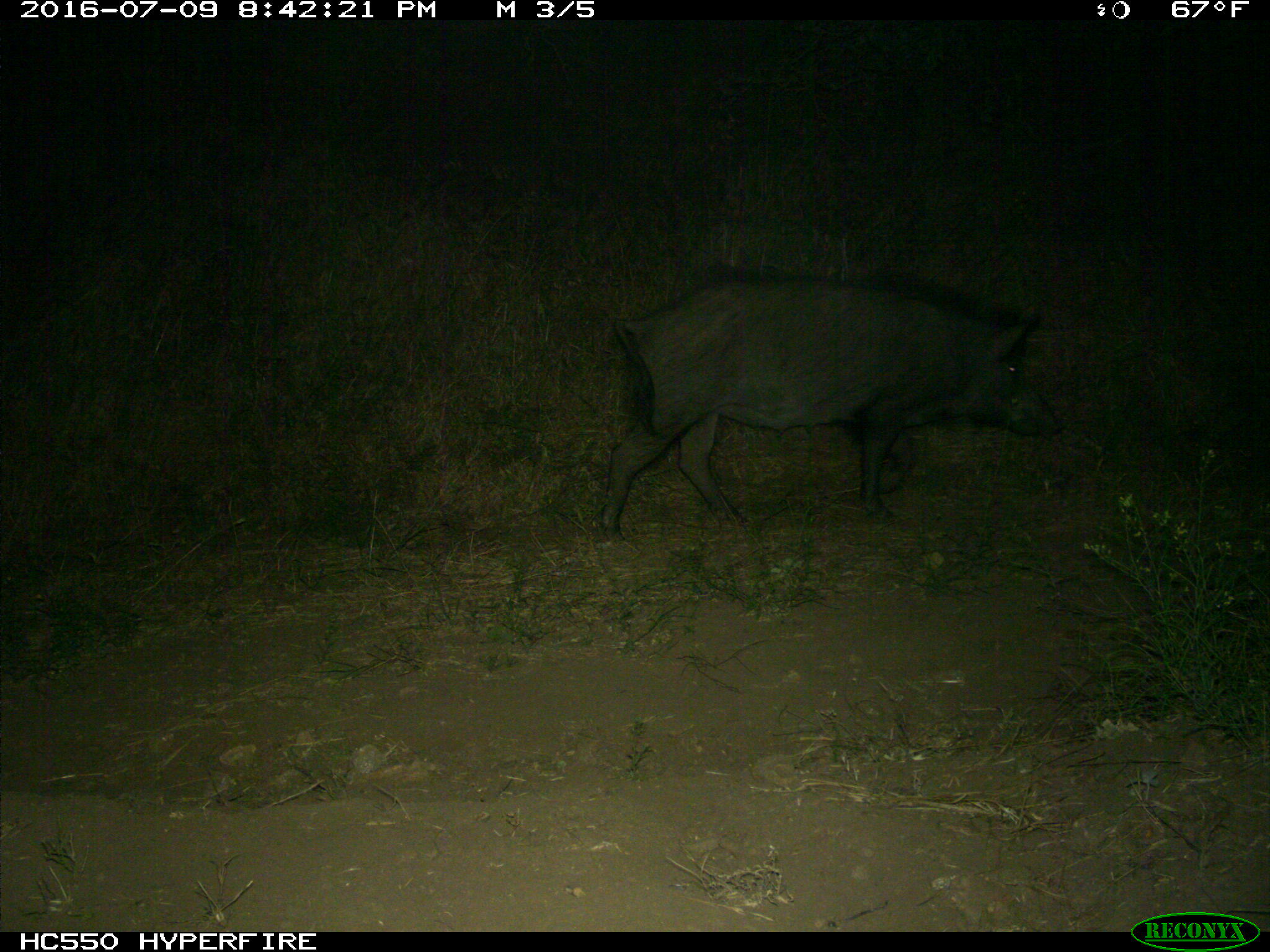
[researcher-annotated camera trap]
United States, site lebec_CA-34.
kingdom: Animalia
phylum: Chordata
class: Mammalia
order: Artiodactyla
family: Suidae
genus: Sus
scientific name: Sus scrofa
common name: wild boar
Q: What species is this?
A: Sus scrofa (wild boar).